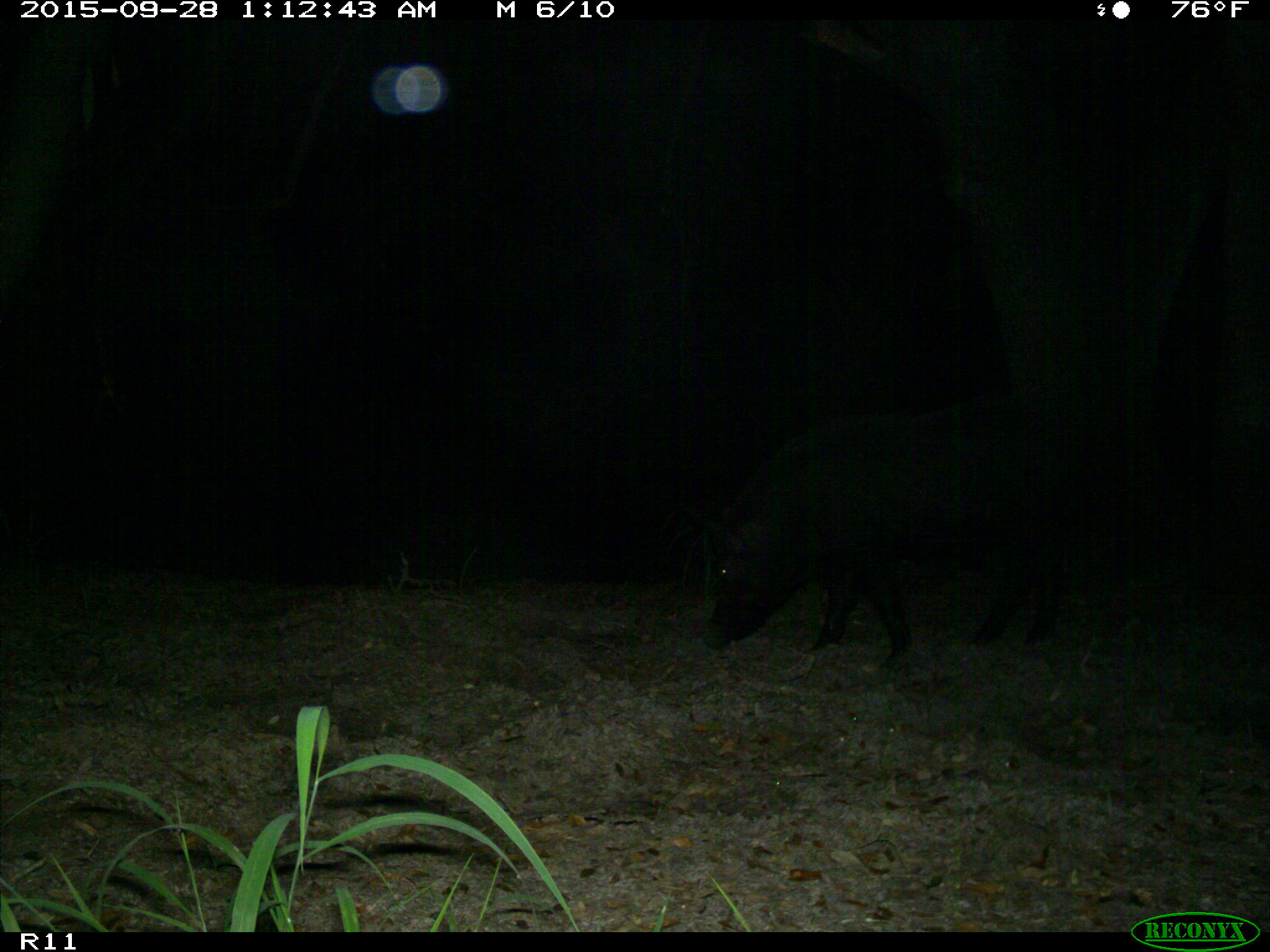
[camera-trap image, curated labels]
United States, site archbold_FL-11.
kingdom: Animalia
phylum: Chordata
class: Mammalia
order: Artiodactyla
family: Suidae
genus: Sus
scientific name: Sus scrofa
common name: wild boar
Sus scrofa (wild boar).